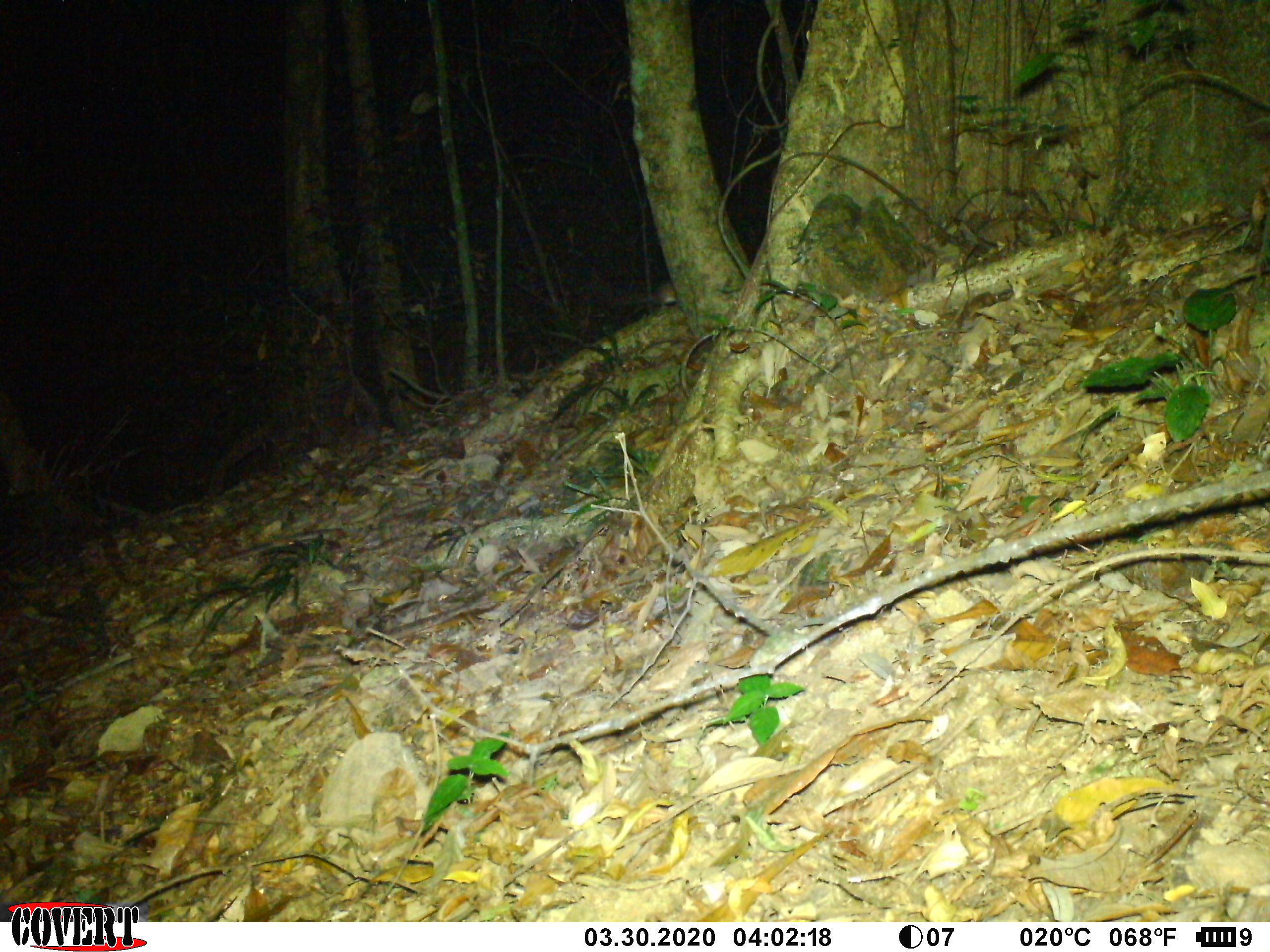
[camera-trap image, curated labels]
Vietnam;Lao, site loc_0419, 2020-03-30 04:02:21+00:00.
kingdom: Animalia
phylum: Chordata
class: Mammalia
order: Rodentia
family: Muridae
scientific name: Muridae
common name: old-world mice and rats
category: unidentified murid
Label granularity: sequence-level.